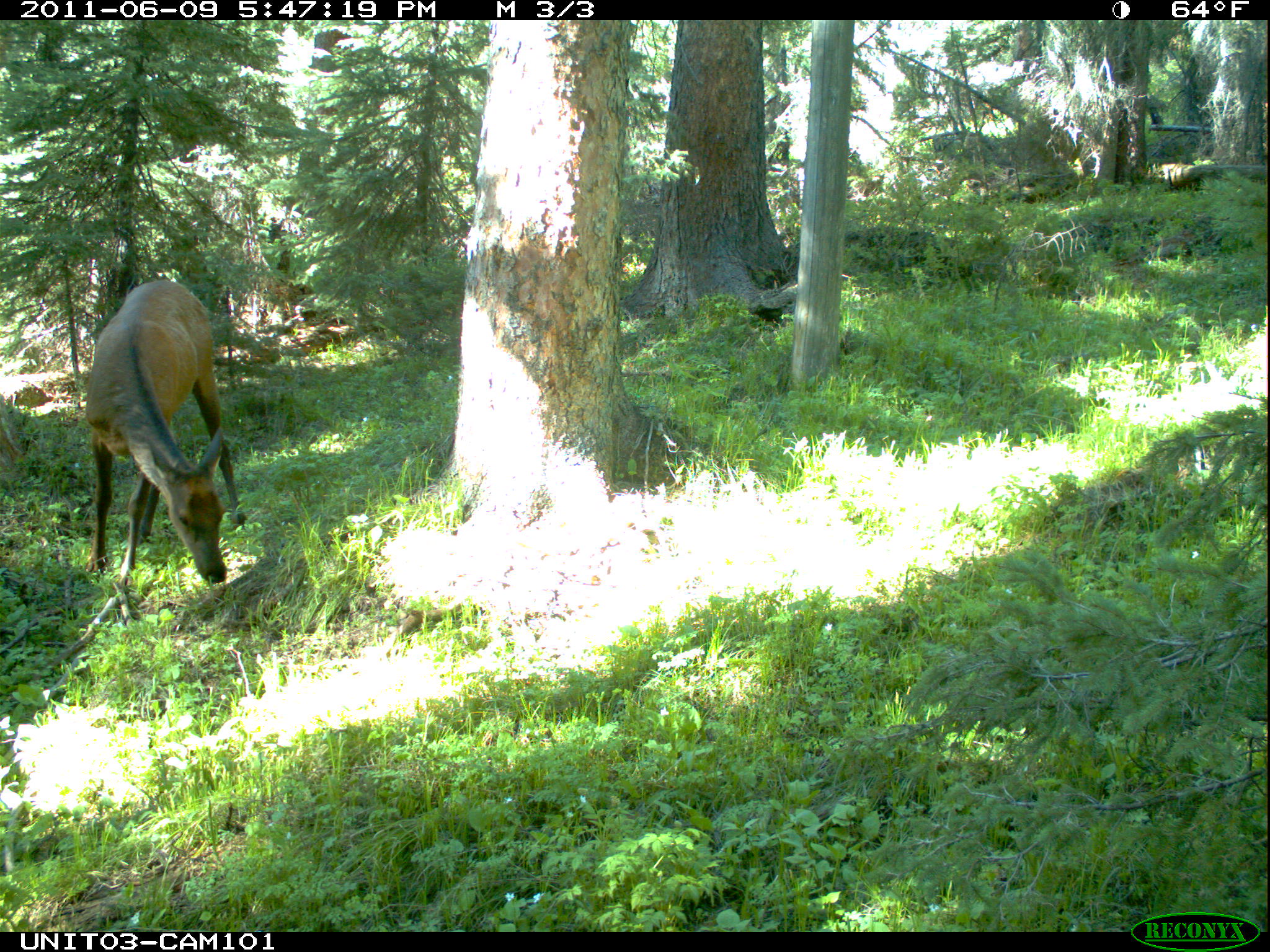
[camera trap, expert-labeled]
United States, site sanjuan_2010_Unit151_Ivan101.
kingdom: Animalia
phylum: Chordata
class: Mammalia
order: Artiodactyla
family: Cervidae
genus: Cervus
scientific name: Cervus elaphus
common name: red deer